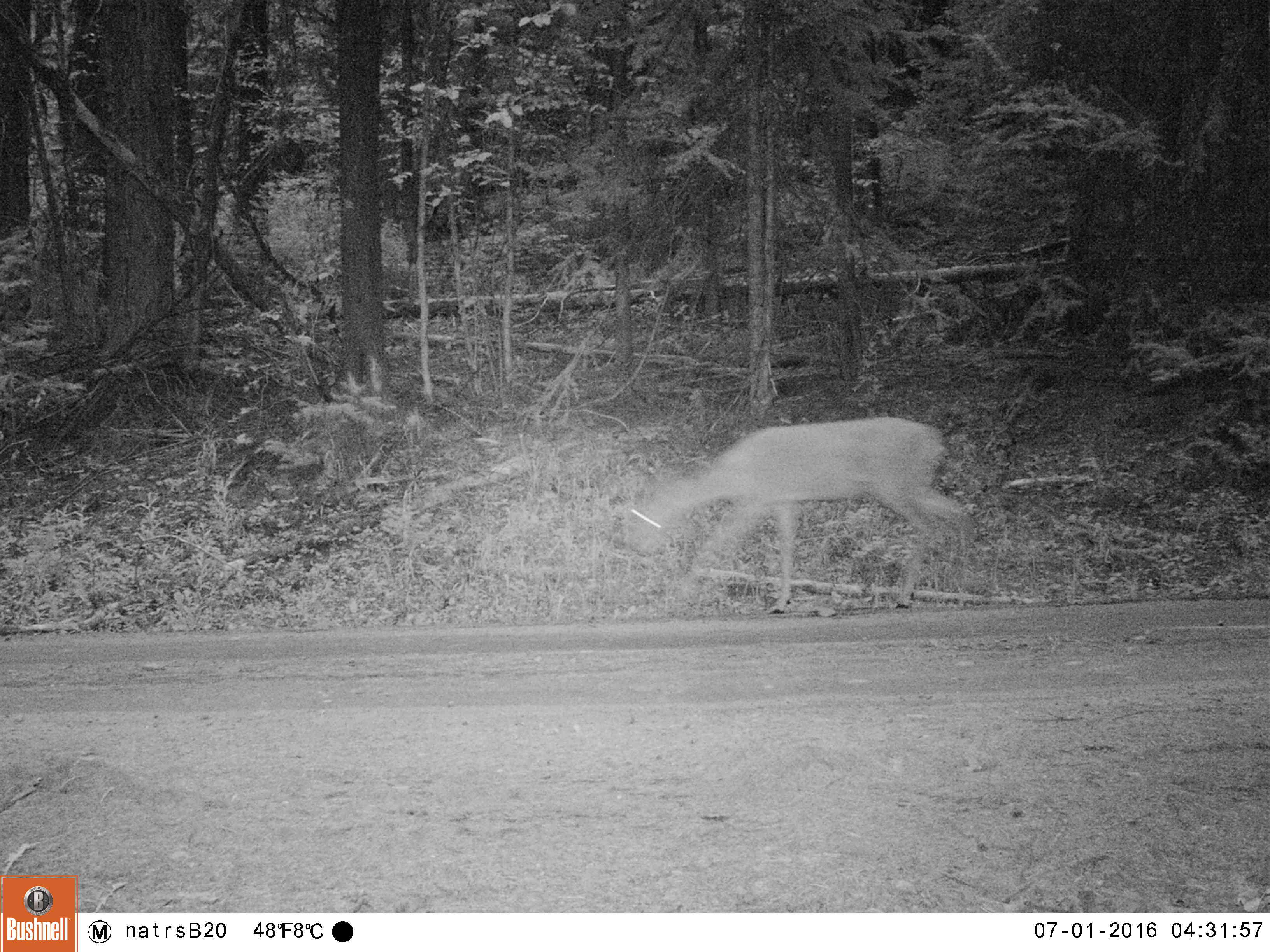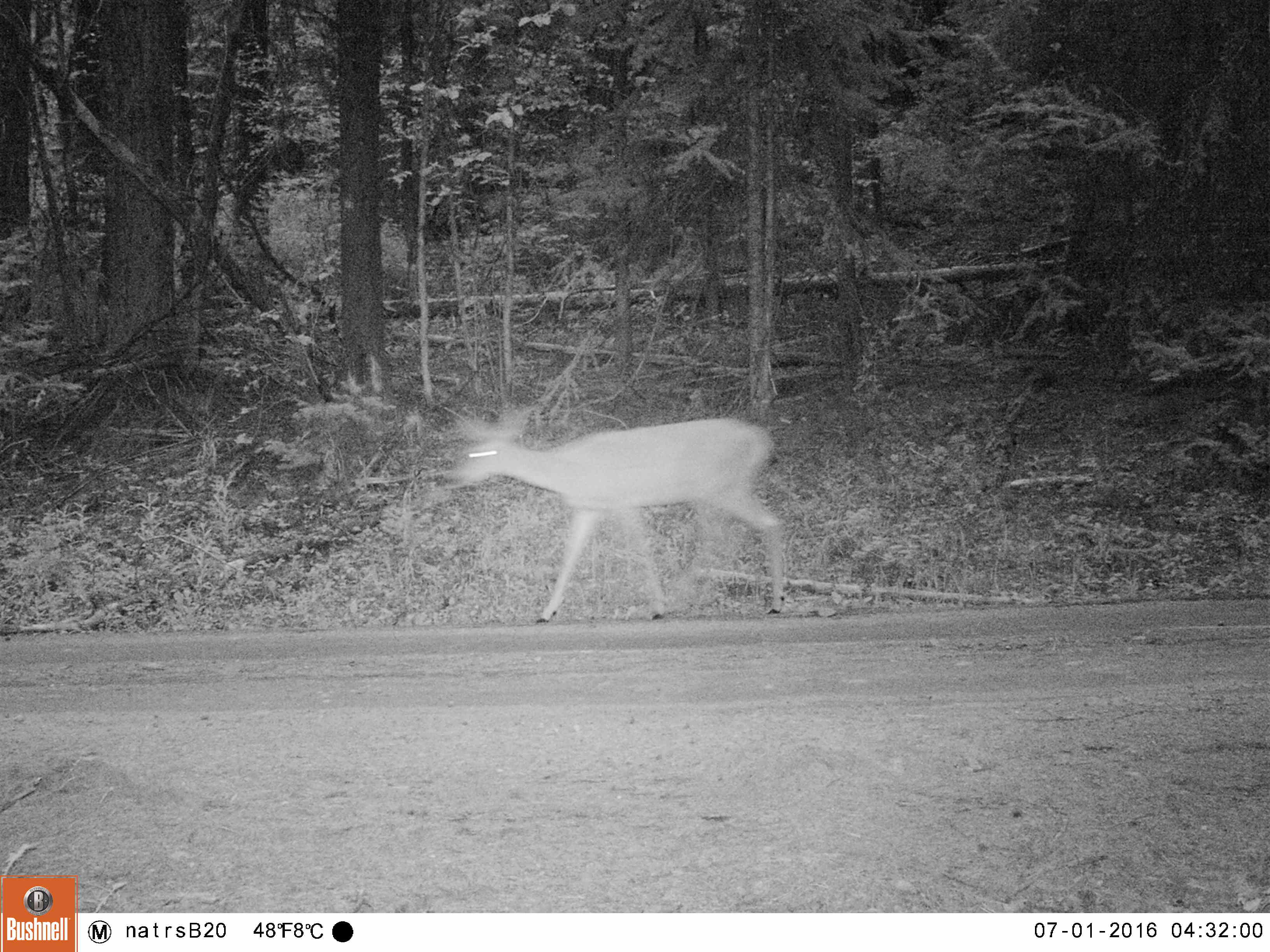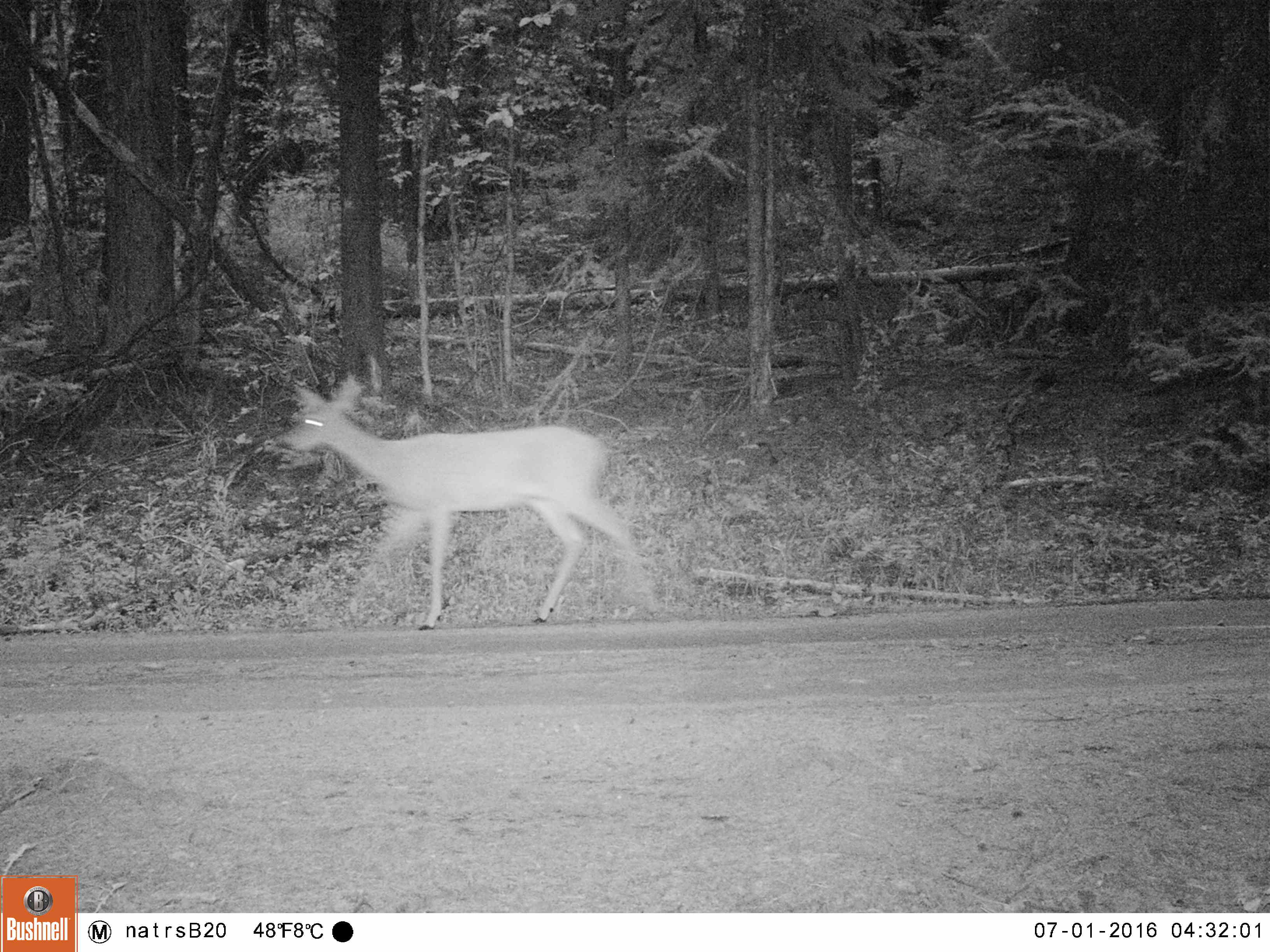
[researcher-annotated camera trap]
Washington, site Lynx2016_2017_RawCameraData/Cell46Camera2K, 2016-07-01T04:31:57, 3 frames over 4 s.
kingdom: Animalia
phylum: Chordata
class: Mammalia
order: Artiodactyla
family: Cervidae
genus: Odocoileus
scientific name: Odocoileus virginianus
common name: white-tailed deer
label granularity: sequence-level